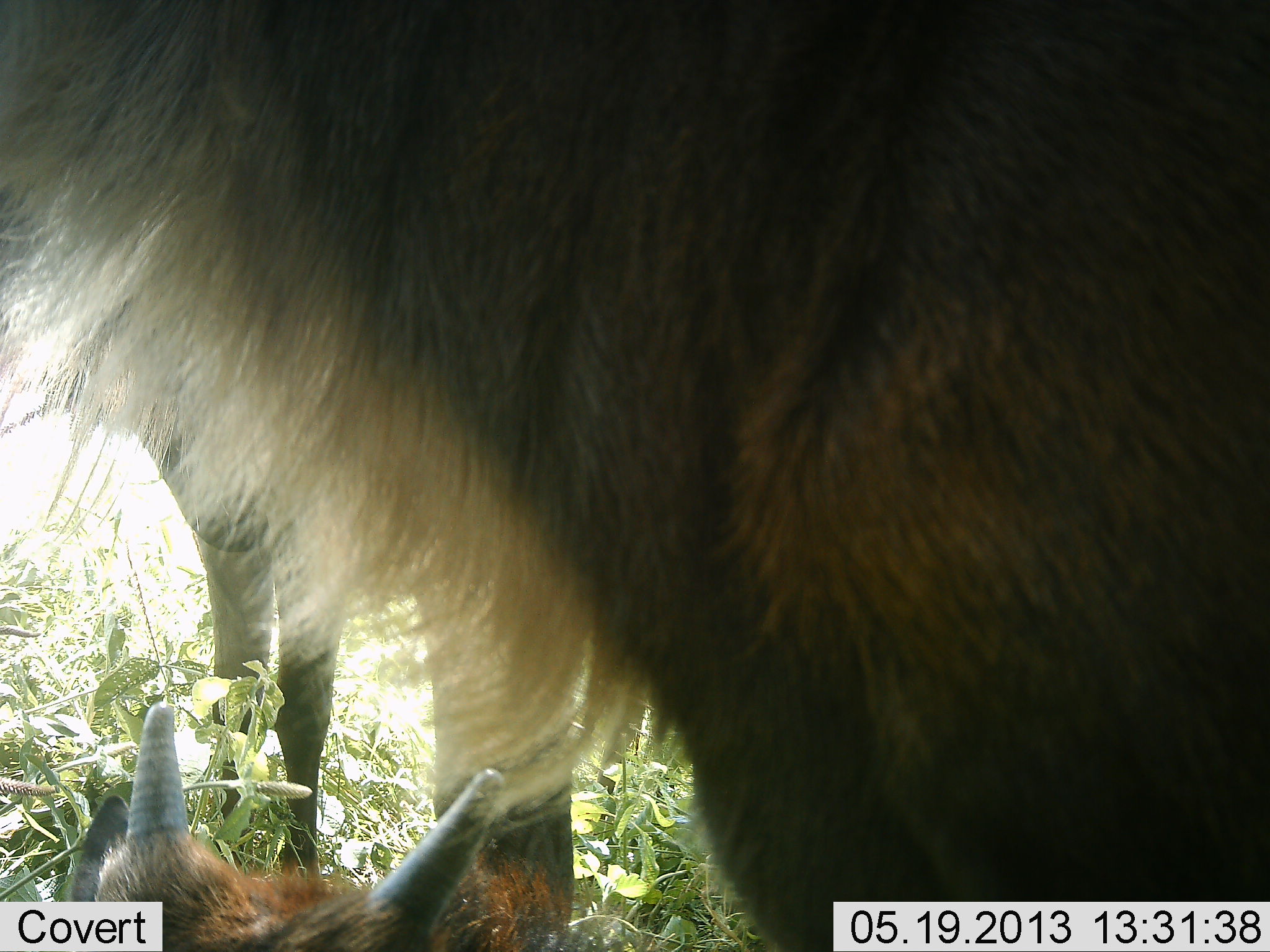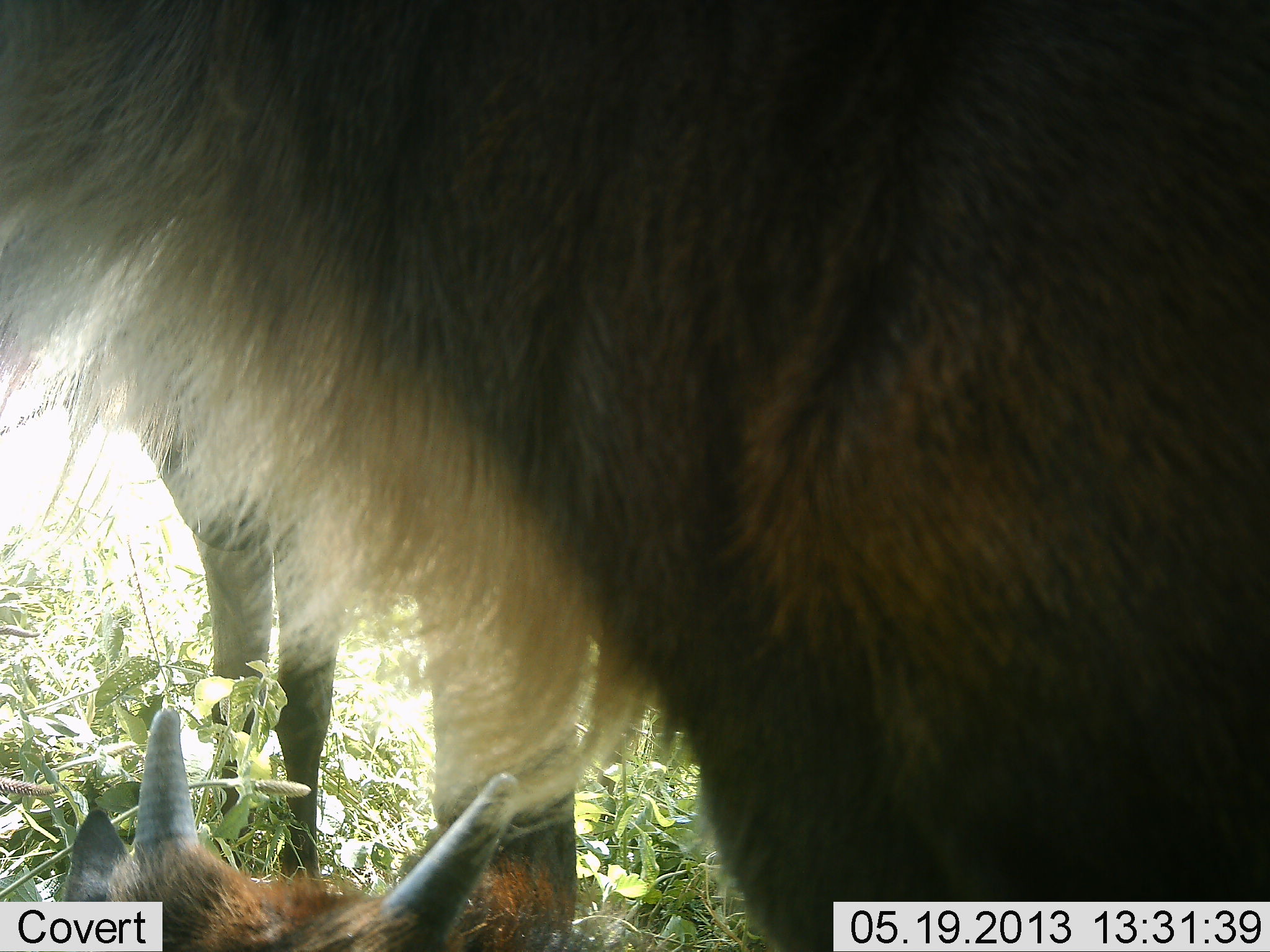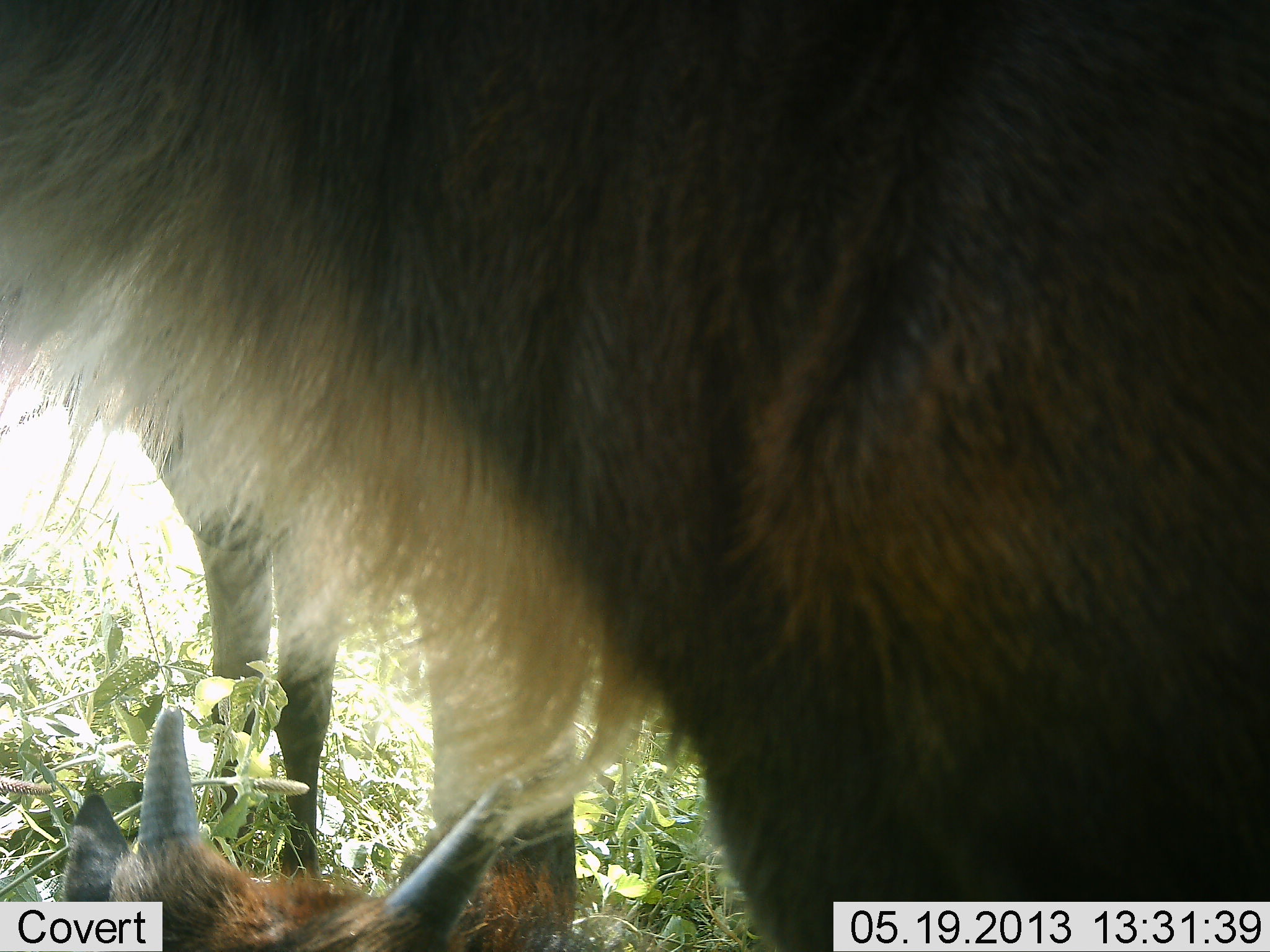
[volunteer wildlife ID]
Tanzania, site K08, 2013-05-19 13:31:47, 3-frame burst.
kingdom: Animalia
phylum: Chordata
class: Mammalia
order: Artiodactyla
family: Bovidae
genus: Connochaetes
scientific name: Connochaetes taurinus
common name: blue wildebeest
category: wildebeest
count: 3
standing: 83%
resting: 96%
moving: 8%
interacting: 8%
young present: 75%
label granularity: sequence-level